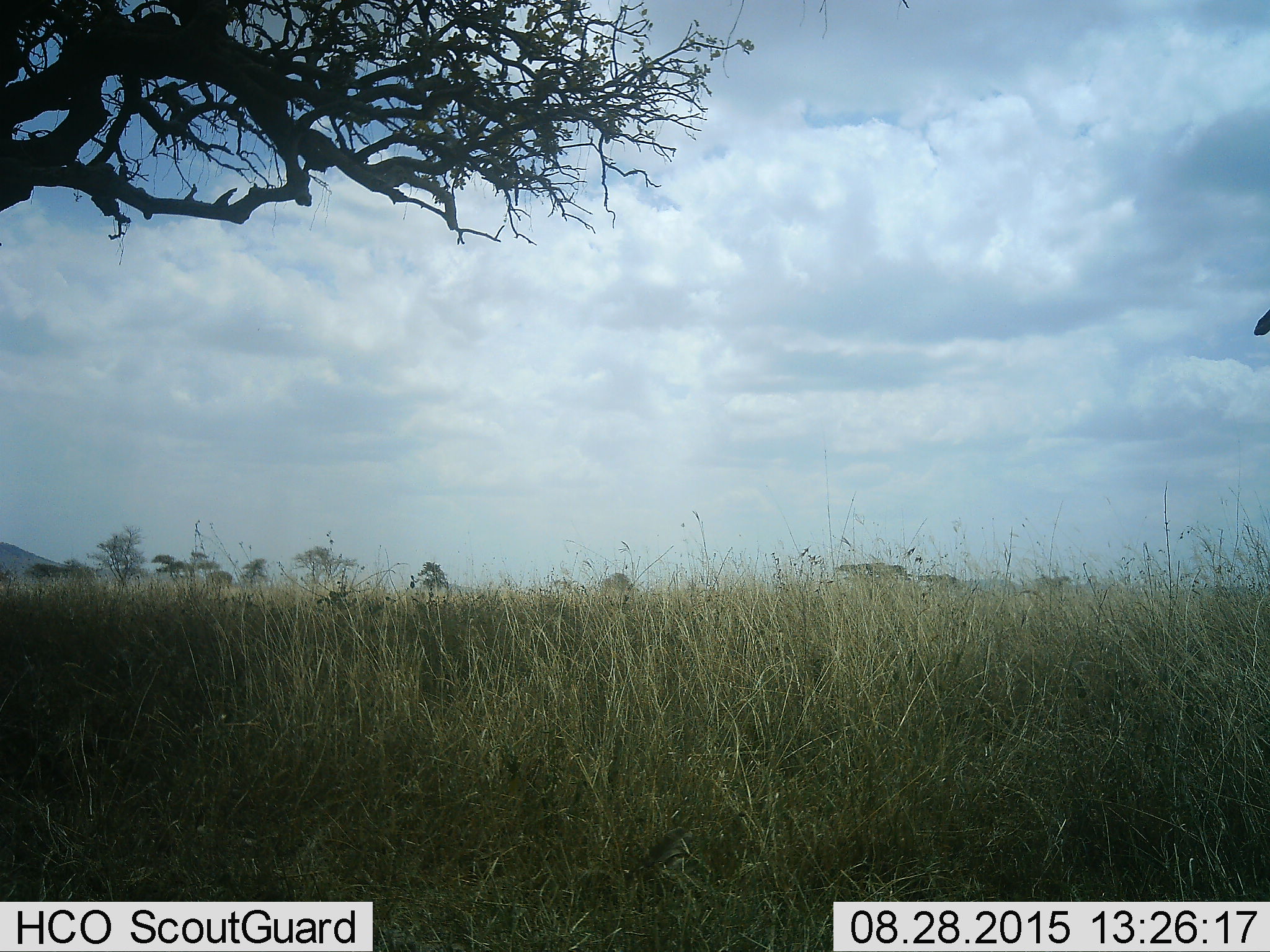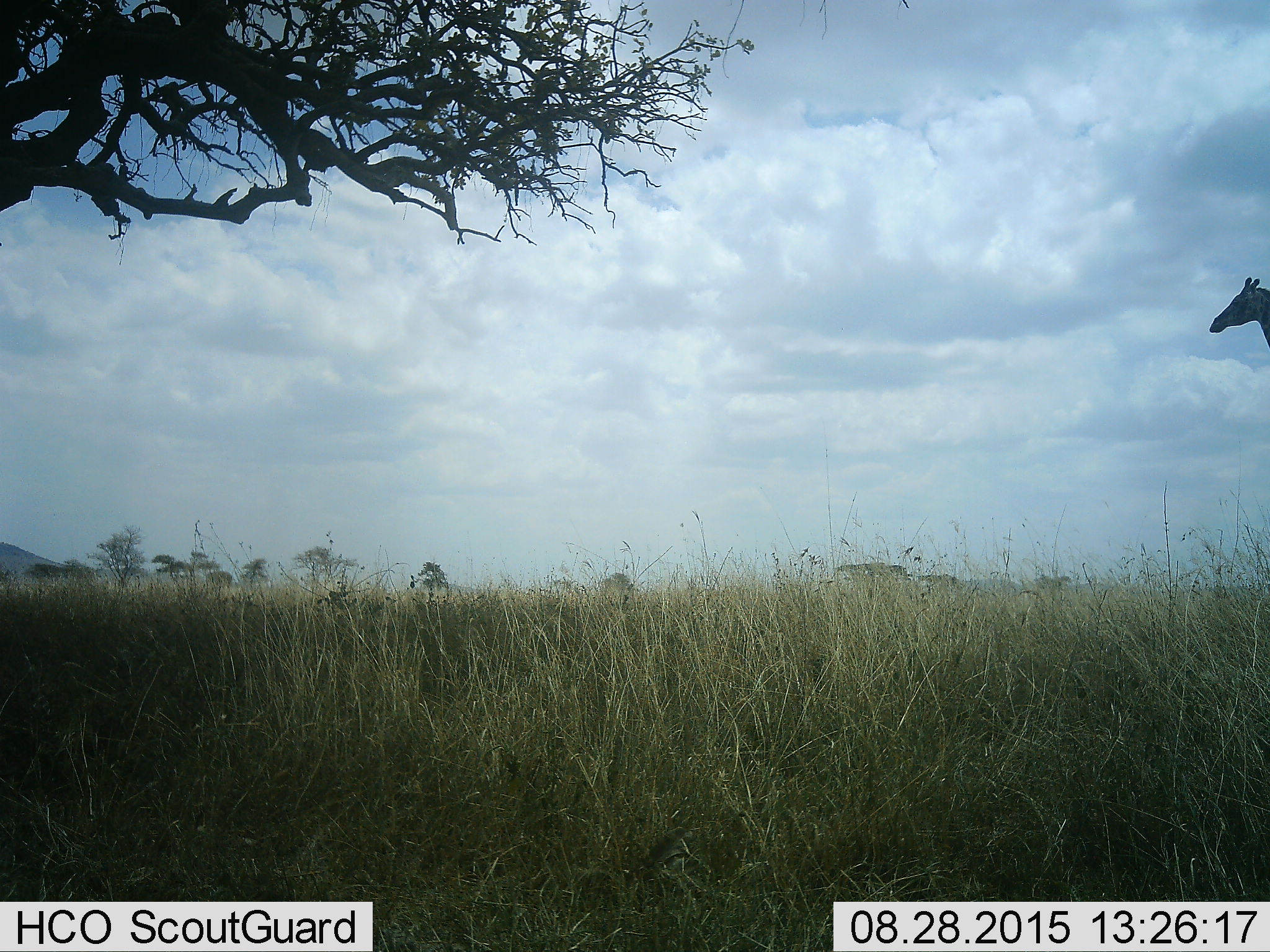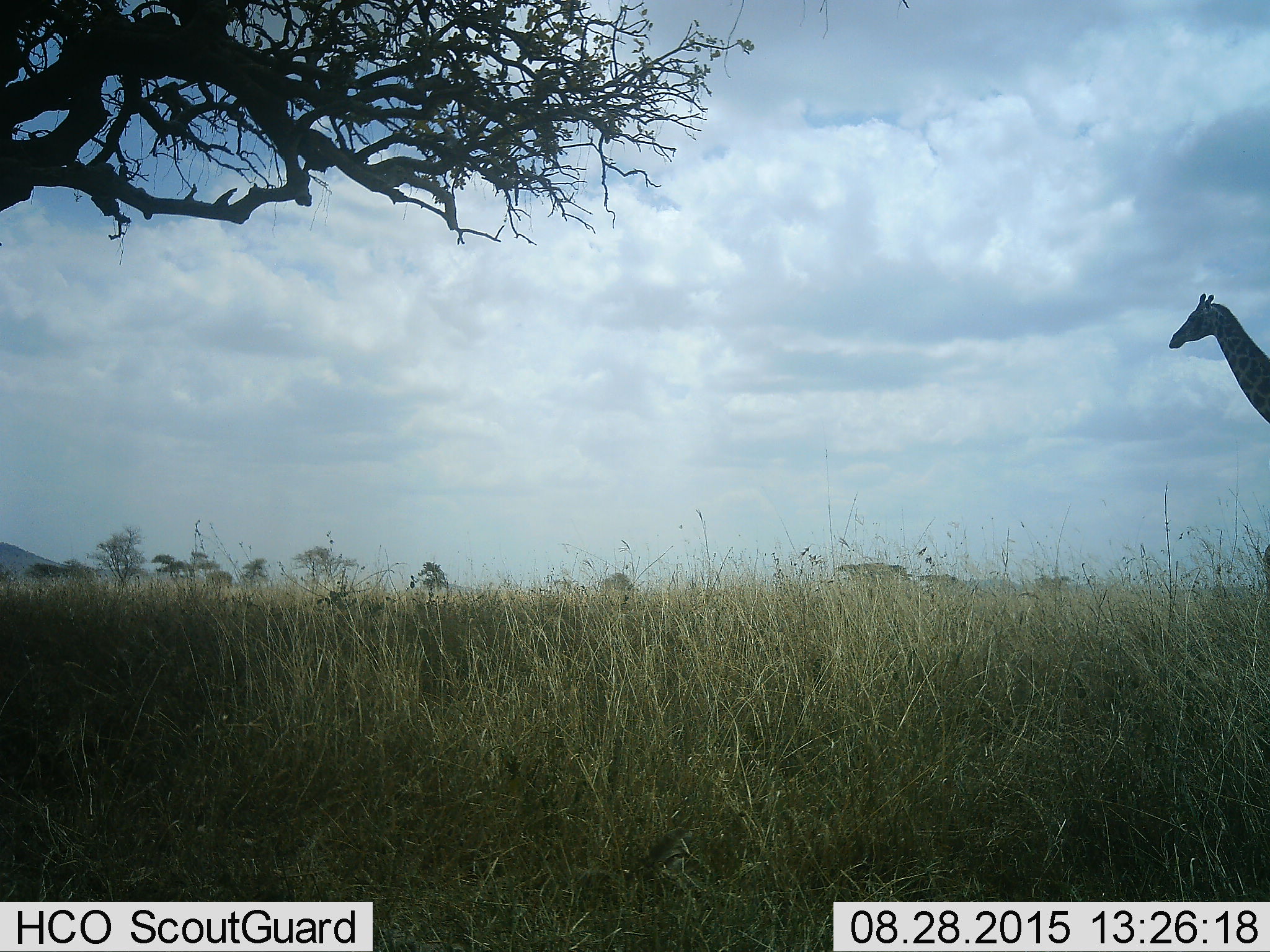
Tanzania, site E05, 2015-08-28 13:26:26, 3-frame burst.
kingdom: Animalia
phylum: Chordata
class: Mammalia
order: Artiodactyla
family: Giraffidae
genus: Giraffa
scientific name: Giraffa camelopardalis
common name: giraffe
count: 1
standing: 7%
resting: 0%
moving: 93%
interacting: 0%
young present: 0%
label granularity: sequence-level